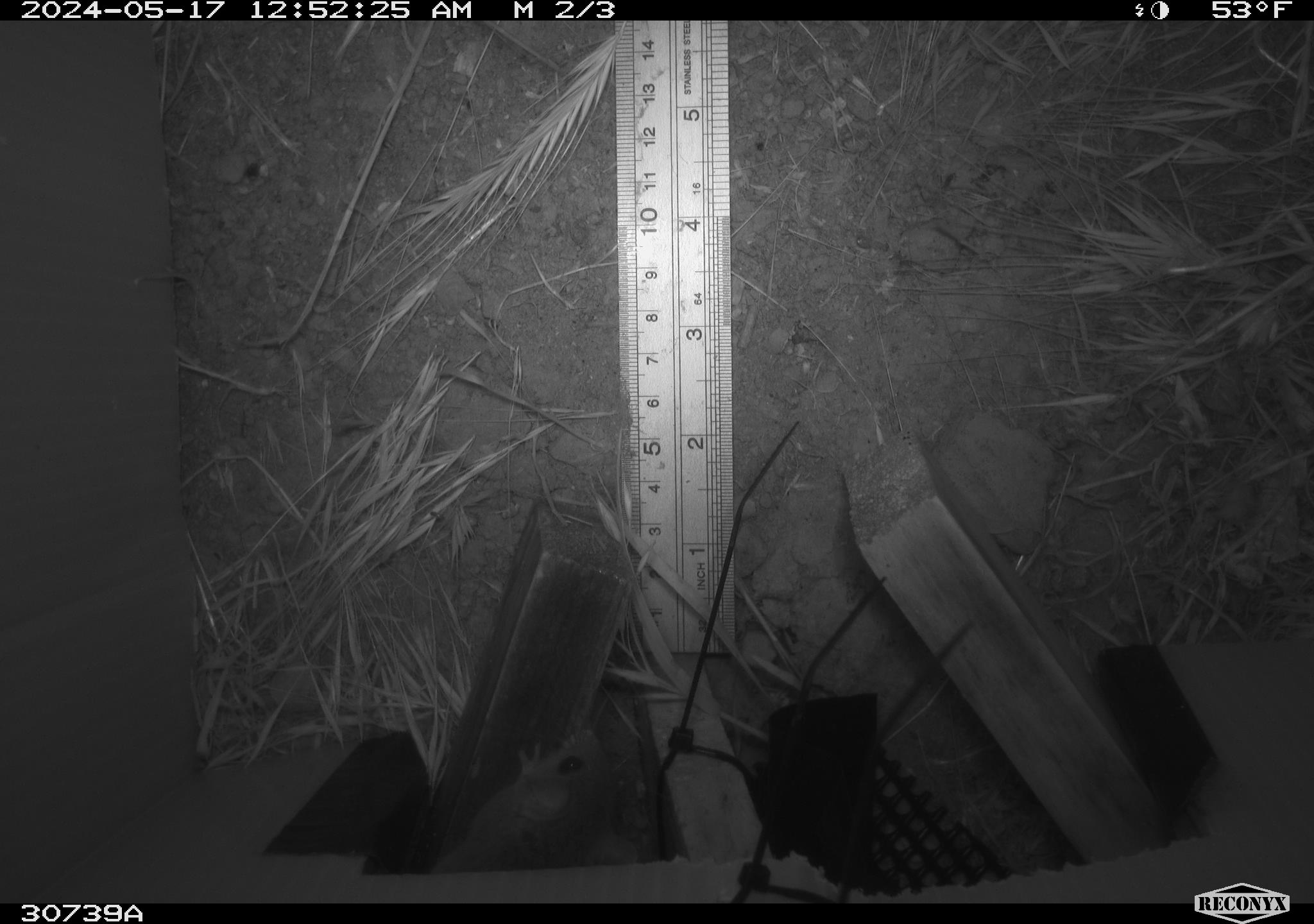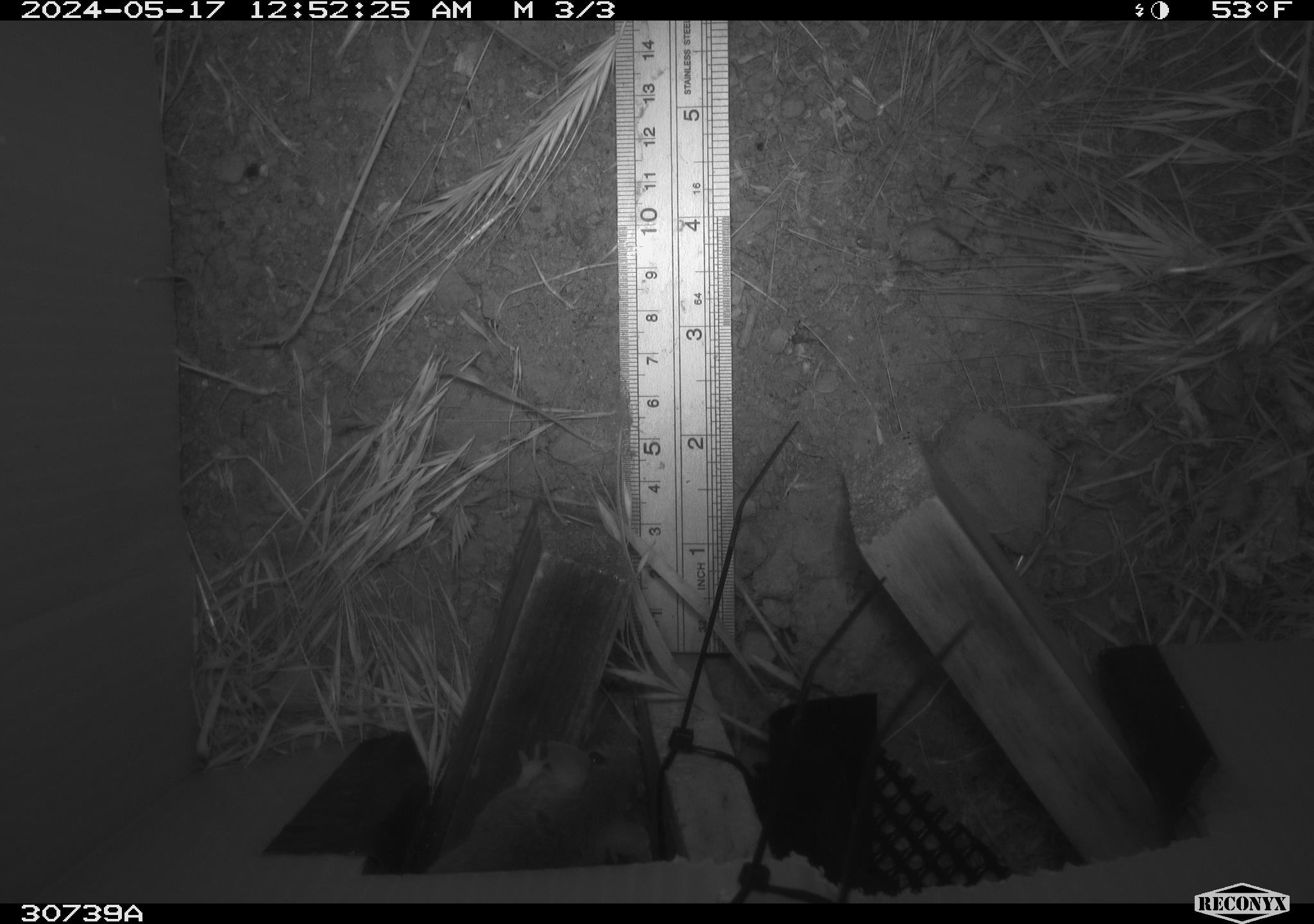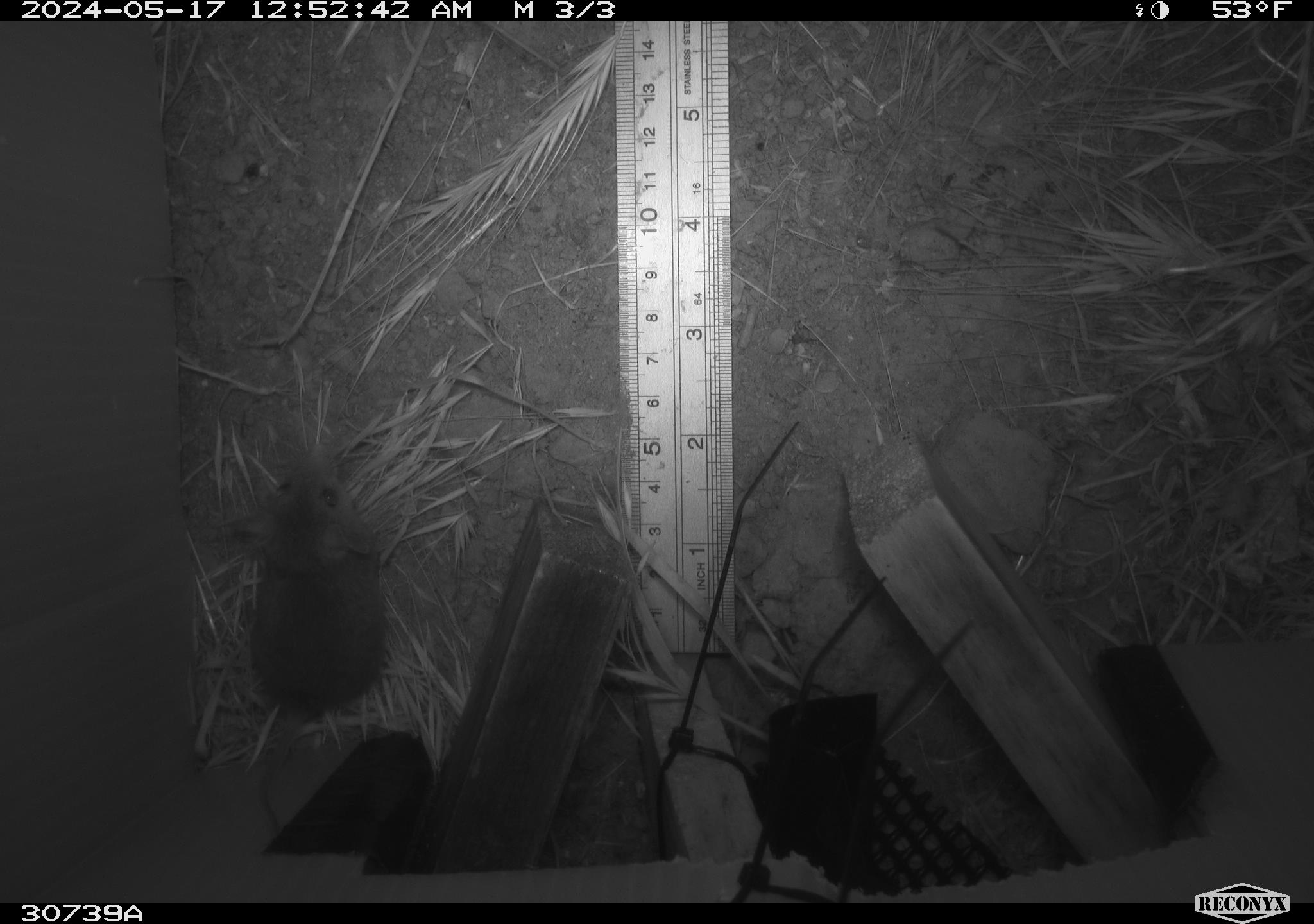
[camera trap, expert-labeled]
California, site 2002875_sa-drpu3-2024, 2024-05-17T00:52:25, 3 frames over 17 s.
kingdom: Animalia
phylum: Chordata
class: Mammalia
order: Rodentia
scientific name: Rodentia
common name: rodent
Rodent (Rodentia).